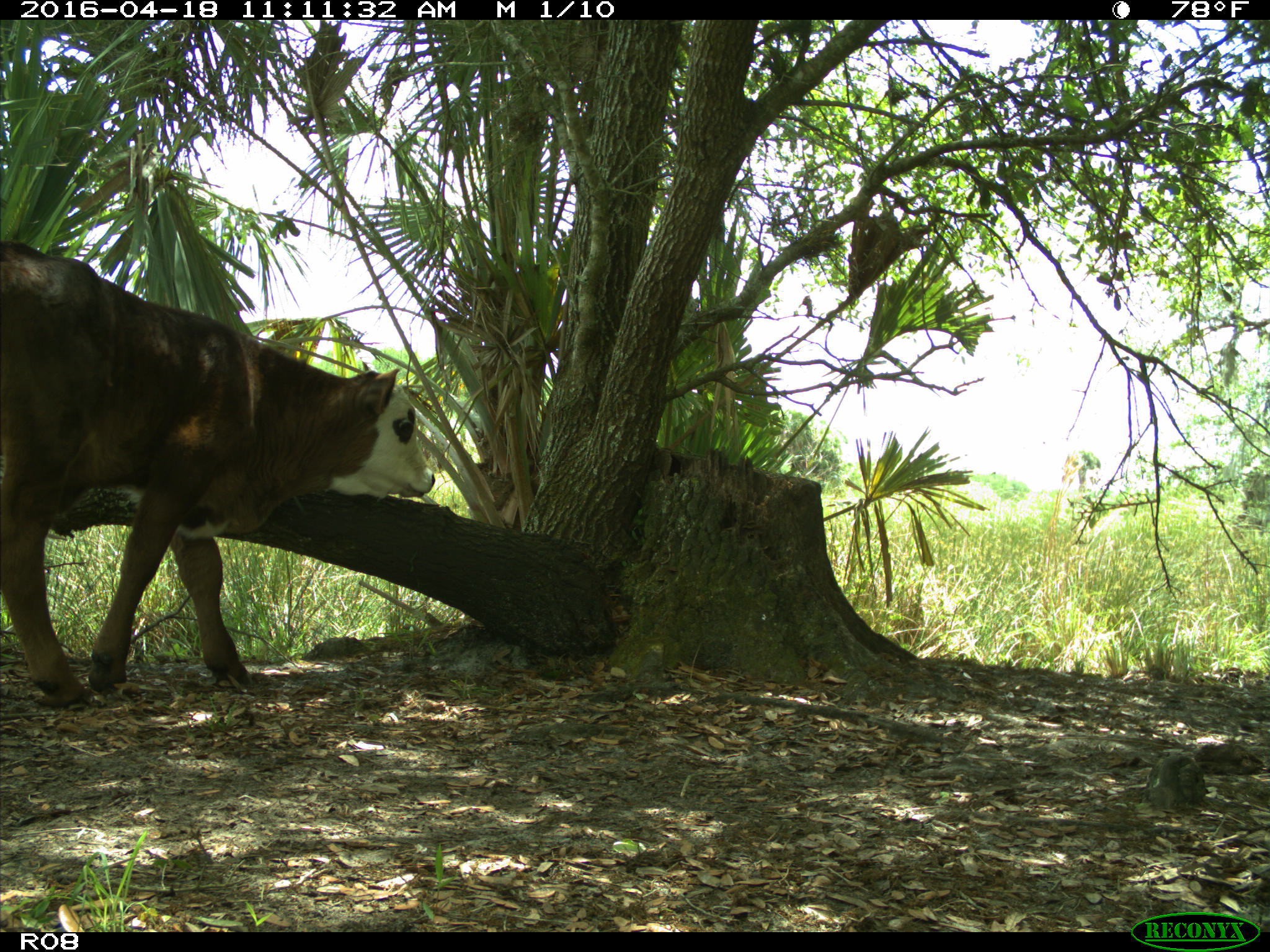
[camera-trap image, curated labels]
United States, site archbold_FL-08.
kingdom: Animalia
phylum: Chordata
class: Mammalia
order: Artiodactyla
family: Bovidae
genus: Bos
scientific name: Bos taurus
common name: domestic cow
Bos taurus (domestic cow).